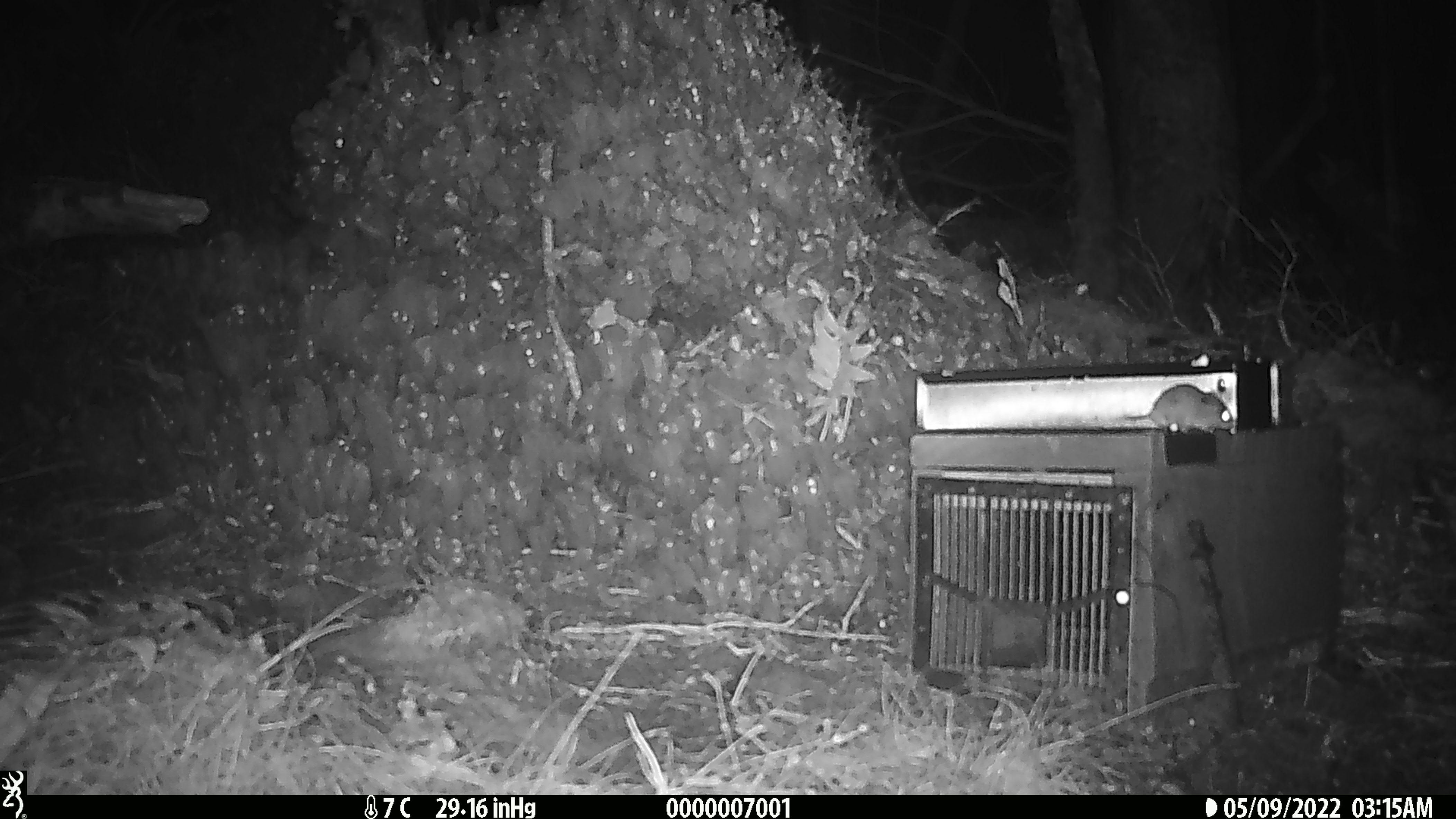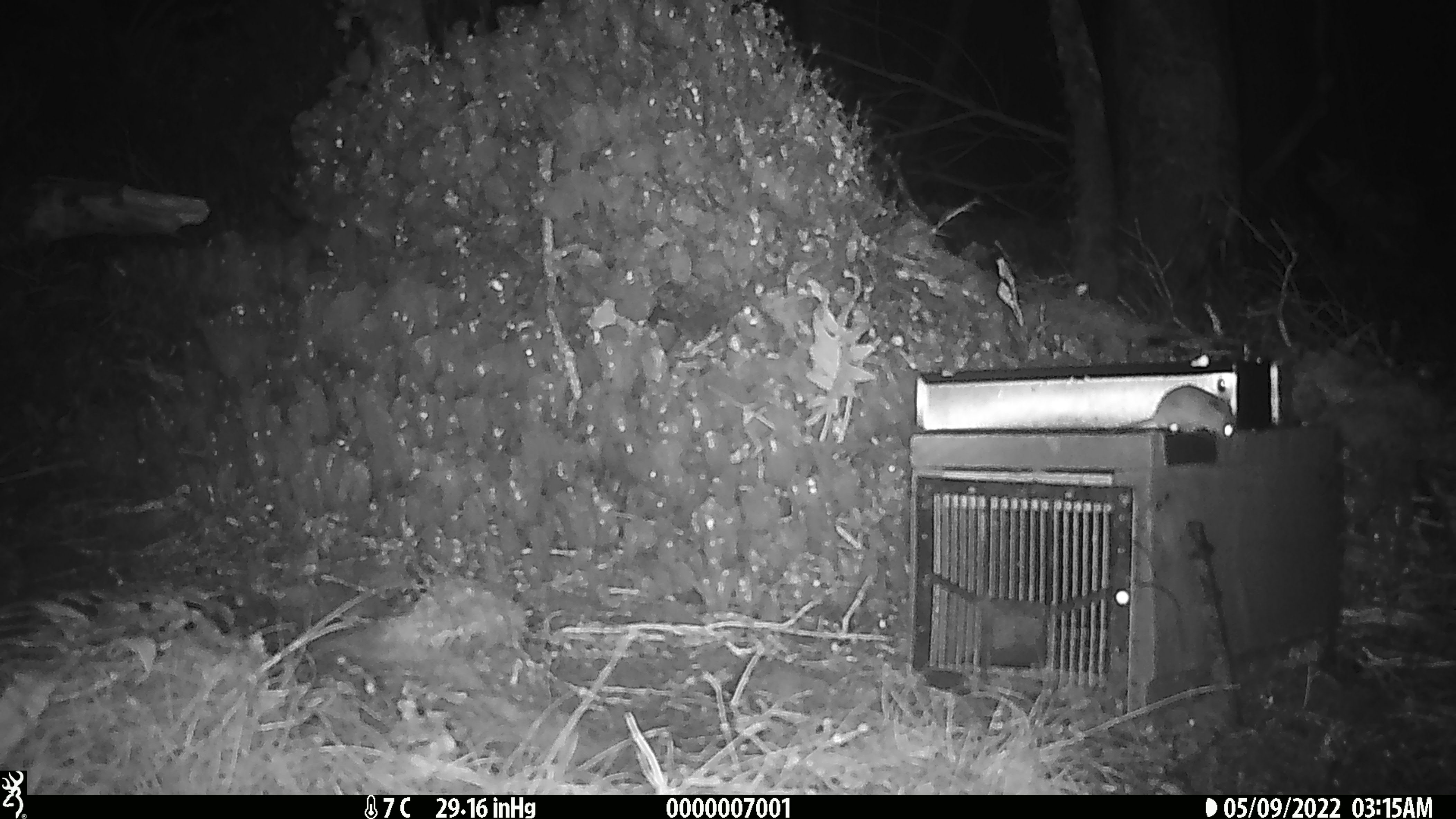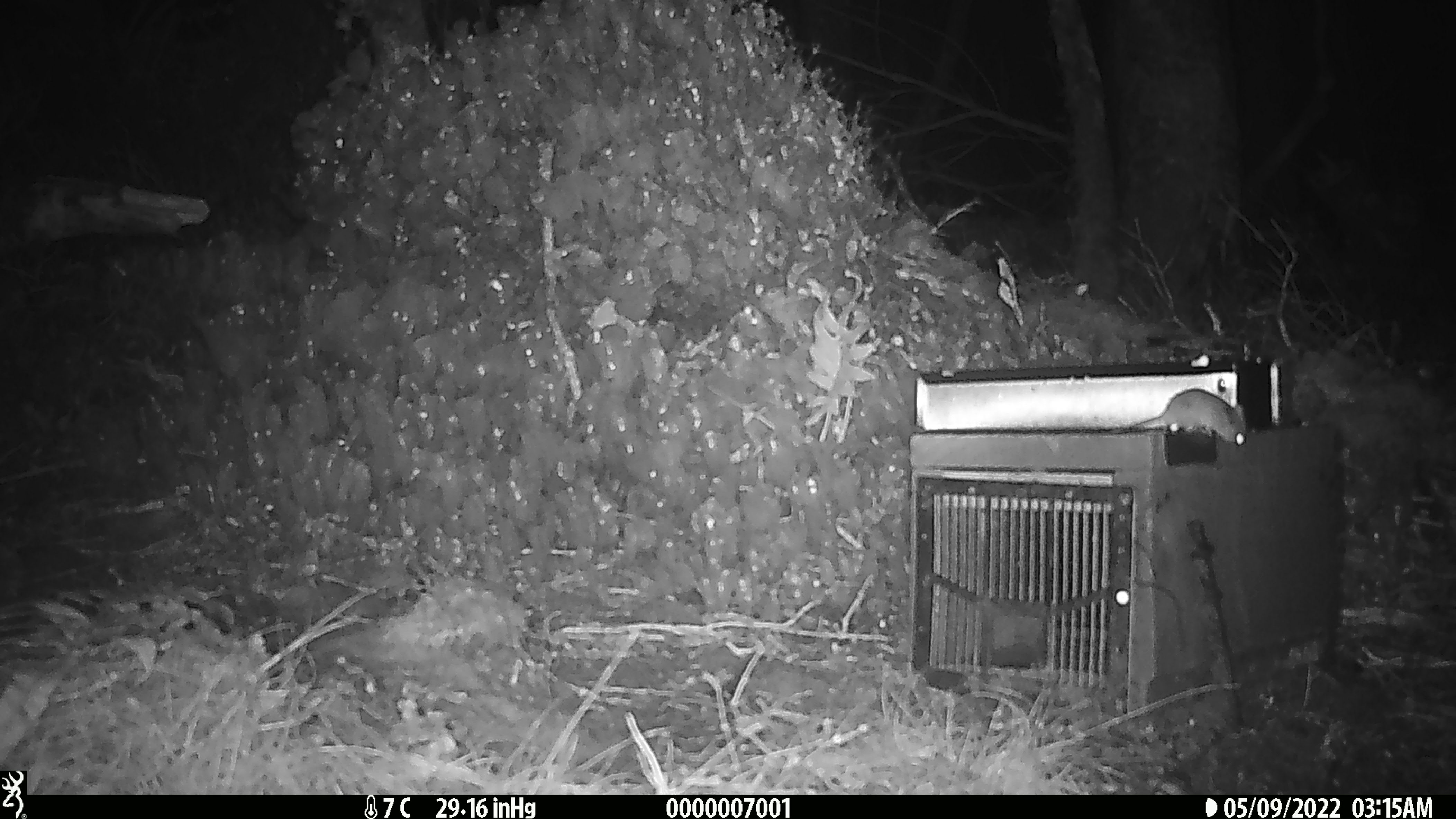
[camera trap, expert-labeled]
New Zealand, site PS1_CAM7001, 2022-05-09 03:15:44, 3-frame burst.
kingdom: Animalia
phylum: Chordata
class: Mammalia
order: Rodentia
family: Muridae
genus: Mus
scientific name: Mus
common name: mouse